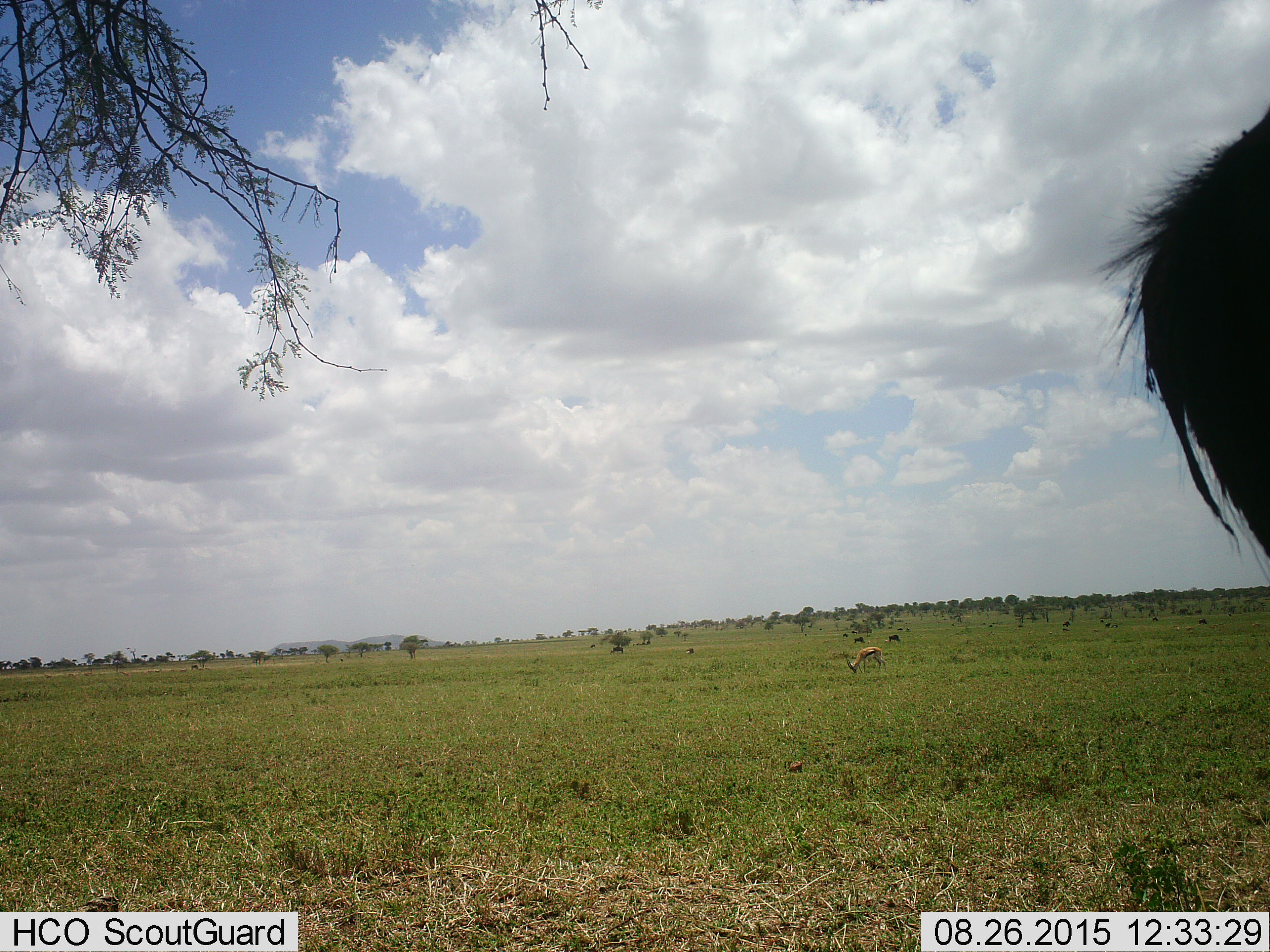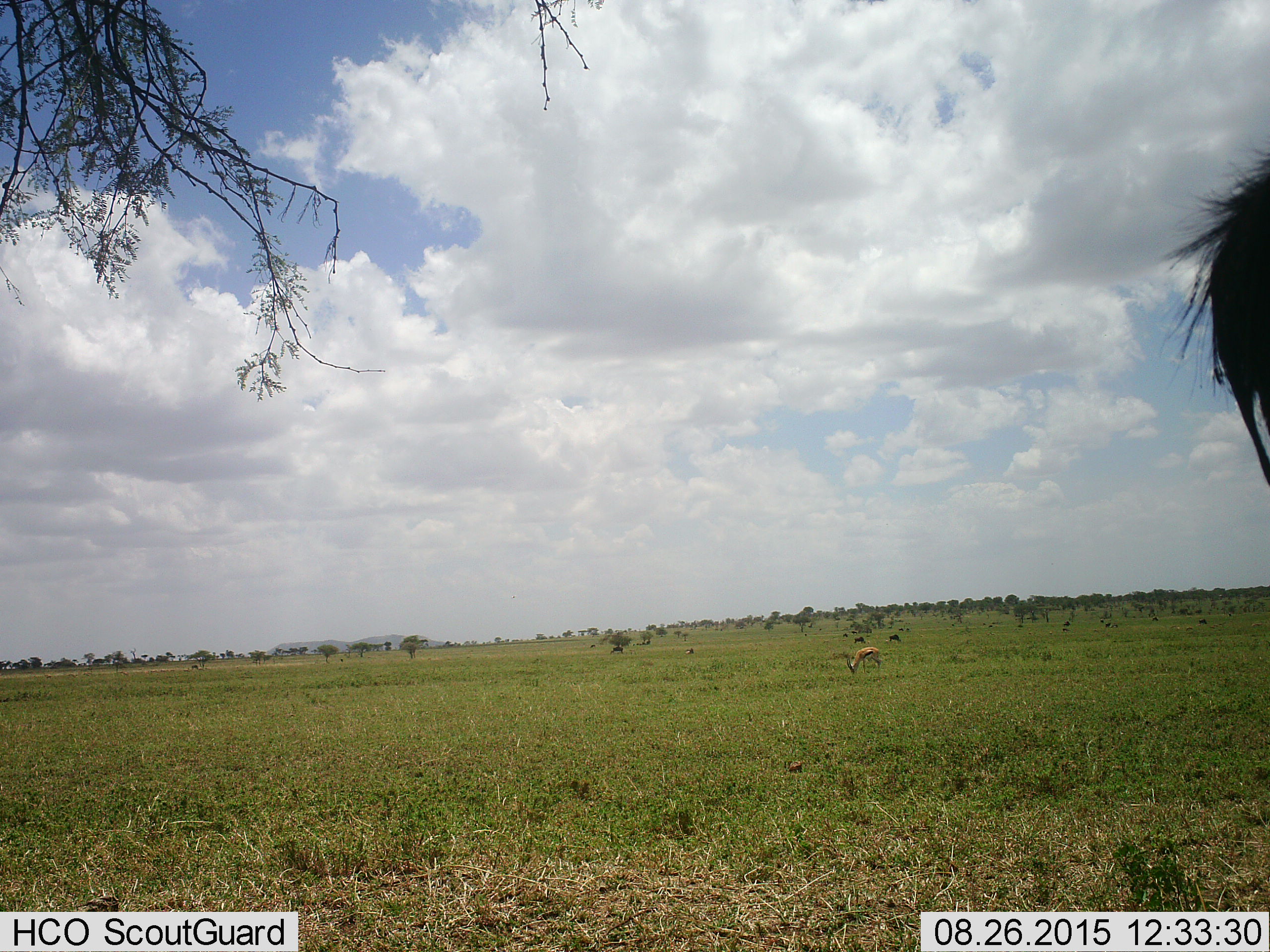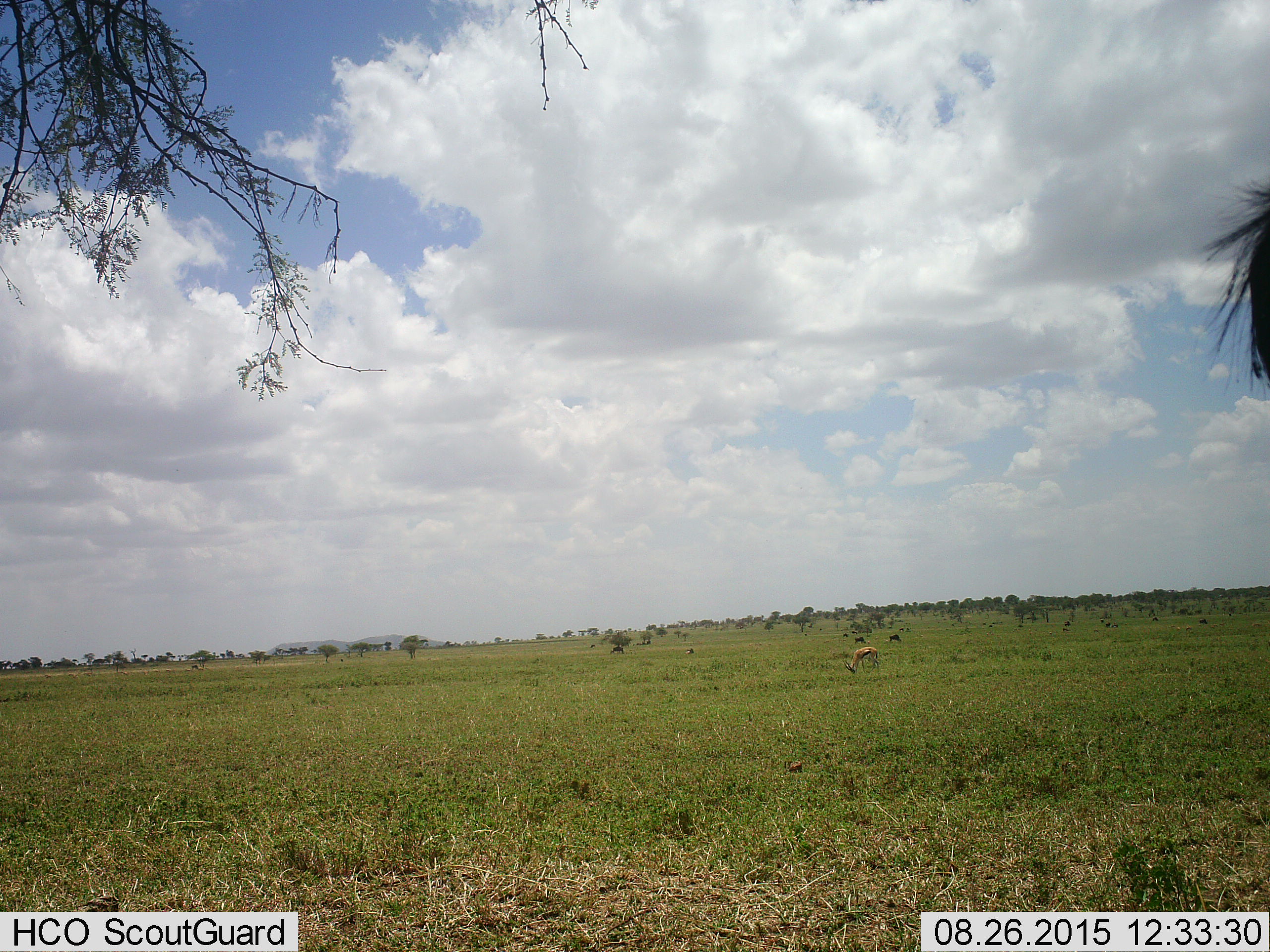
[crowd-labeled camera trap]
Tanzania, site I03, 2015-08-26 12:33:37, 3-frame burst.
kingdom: Animalia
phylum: Chordata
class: Mammalia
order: Artiodactyla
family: Bovidae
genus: Eudorcas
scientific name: Eudorcas thomsonii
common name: thomson's gazelle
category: gazellethomsons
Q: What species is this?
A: Gazellethomsons (thomson's gazelle) (Eudorcas thomsonii).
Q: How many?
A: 1.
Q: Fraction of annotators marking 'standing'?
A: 30%.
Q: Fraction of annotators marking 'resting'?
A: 10%.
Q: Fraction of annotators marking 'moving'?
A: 20%.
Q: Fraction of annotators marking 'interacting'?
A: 0%.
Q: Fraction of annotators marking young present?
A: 10%.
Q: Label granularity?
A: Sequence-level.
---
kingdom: Animalia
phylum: Chordata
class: Mammalia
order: Artiodactyla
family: Bovidae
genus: Connochaetes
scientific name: Connochaetes taurinus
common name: blue wildebeest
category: wildebeest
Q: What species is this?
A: Wildebeest (blue wildebeest) (Connochaetes taurinus).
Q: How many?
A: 11-50.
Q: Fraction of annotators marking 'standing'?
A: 20%.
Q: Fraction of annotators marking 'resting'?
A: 20%.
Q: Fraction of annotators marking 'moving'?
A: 60%.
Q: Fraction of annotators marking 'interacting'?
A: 0%.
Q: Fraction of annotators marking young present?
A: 0%.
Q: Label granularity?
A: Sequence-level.